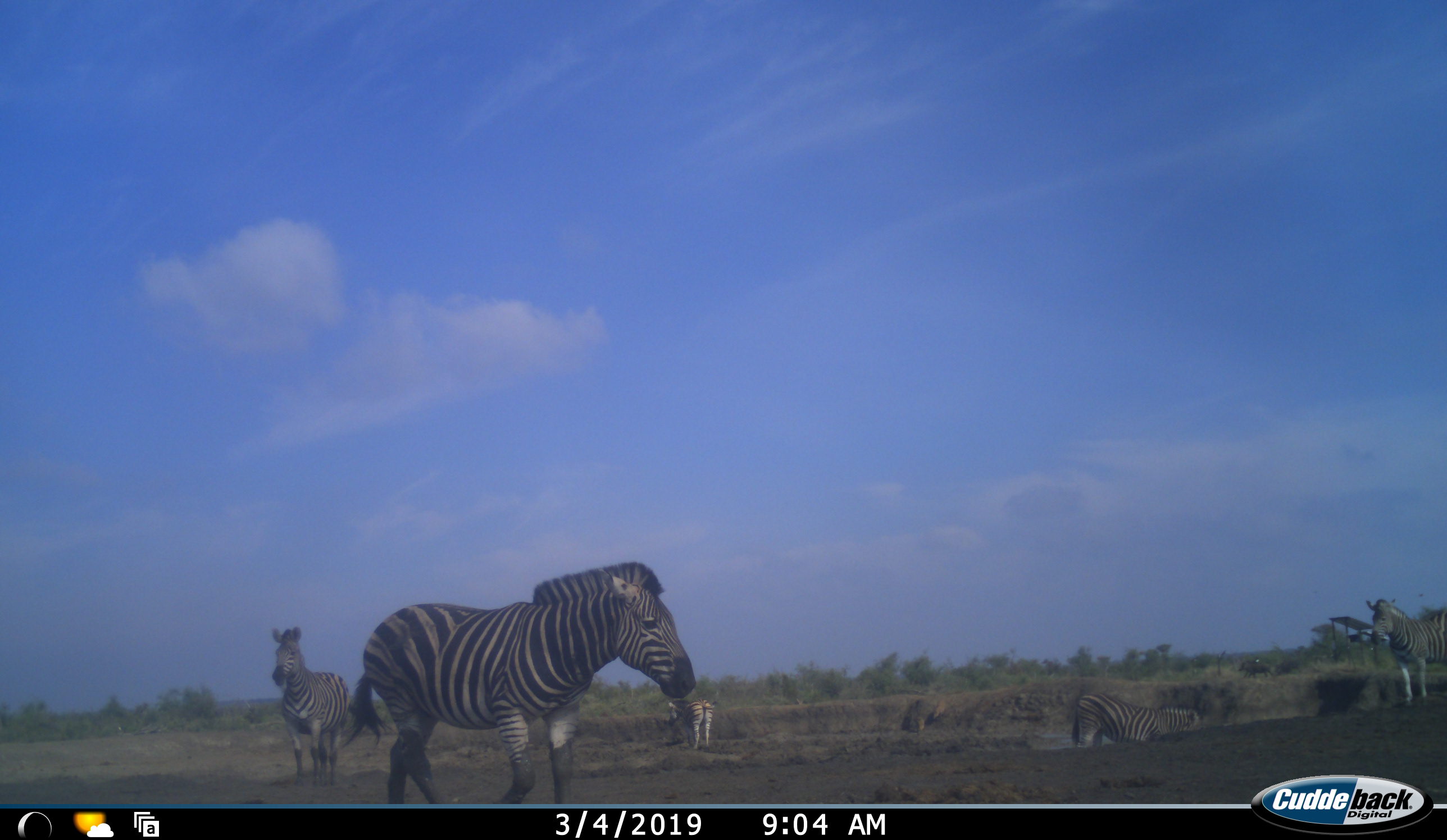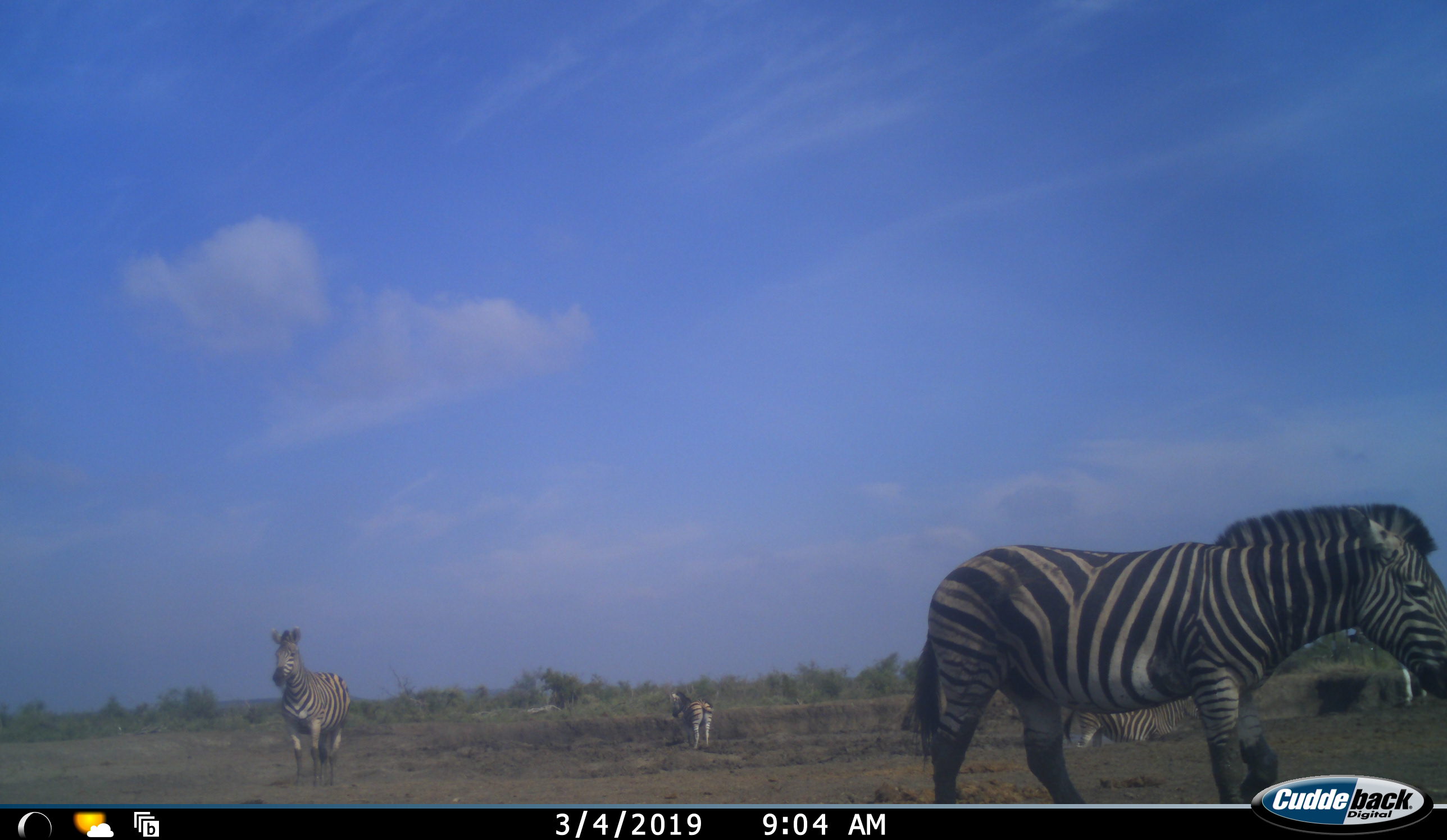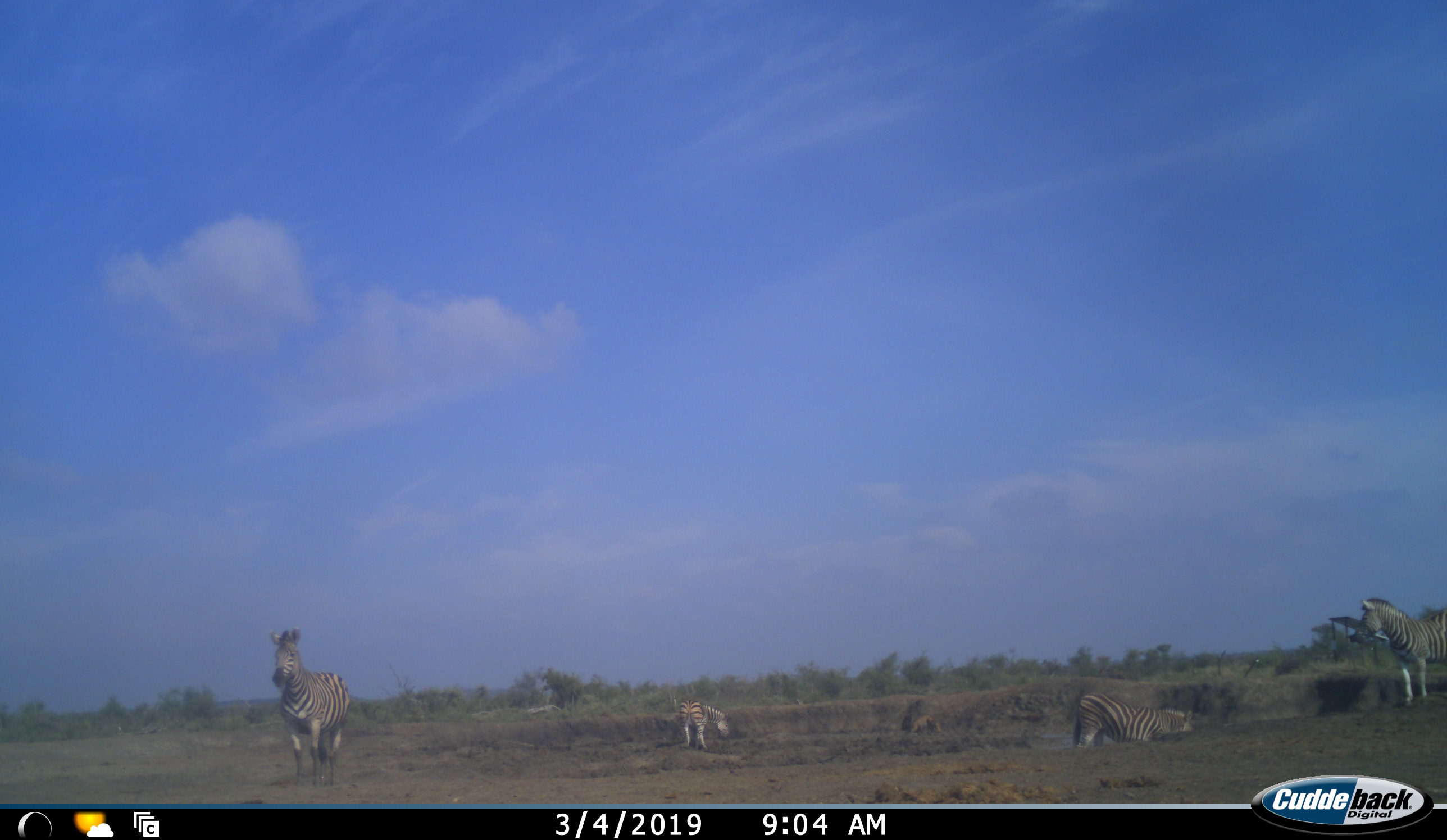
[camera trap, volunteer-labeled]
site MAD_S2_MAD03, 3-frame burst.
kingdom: Animalia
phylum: Chordata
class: Mammalia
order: Perissodactyla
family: Equidae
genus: Equus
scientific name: Equus quagga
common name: plains zebra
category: zebraplains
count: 5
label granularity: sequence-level